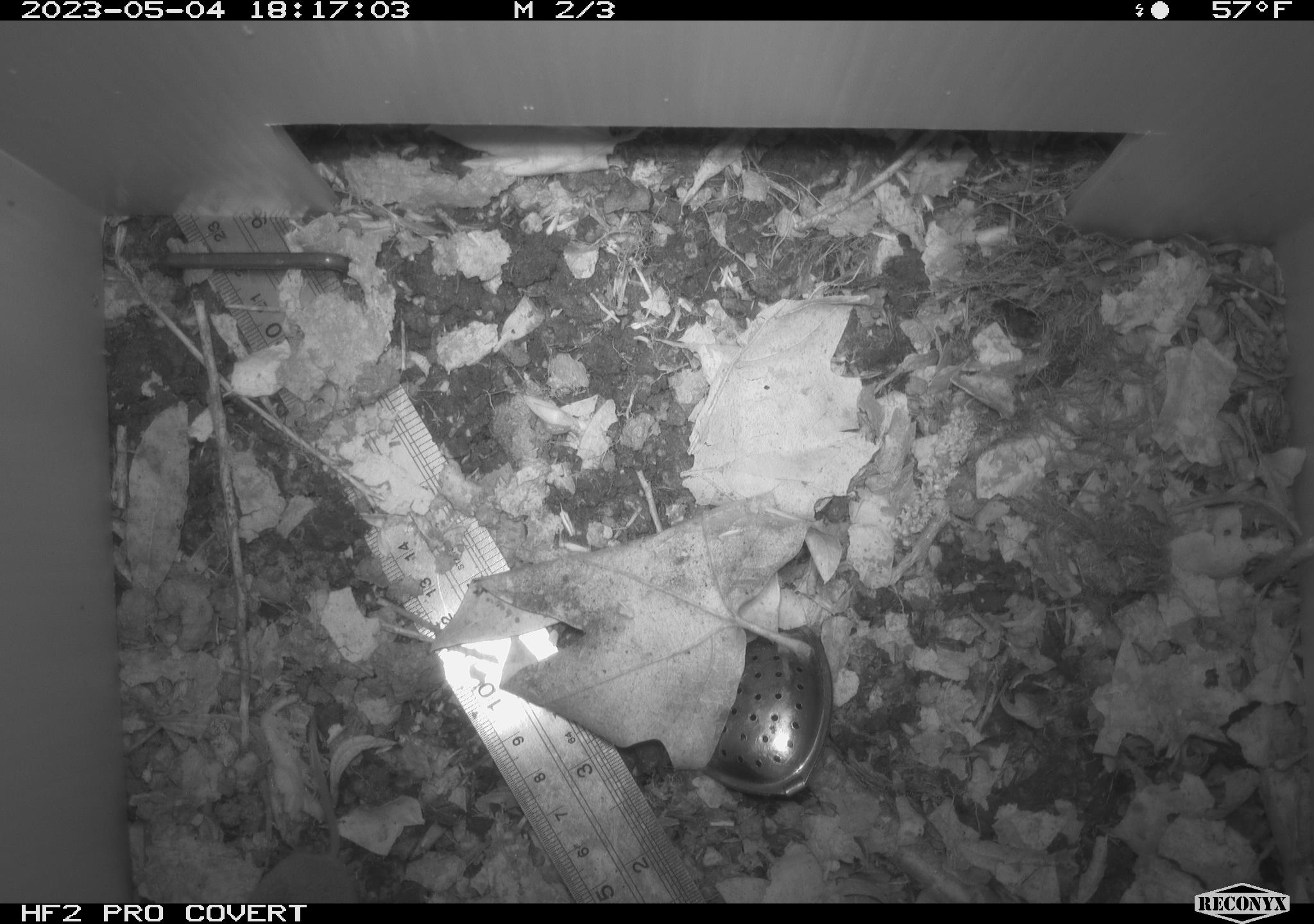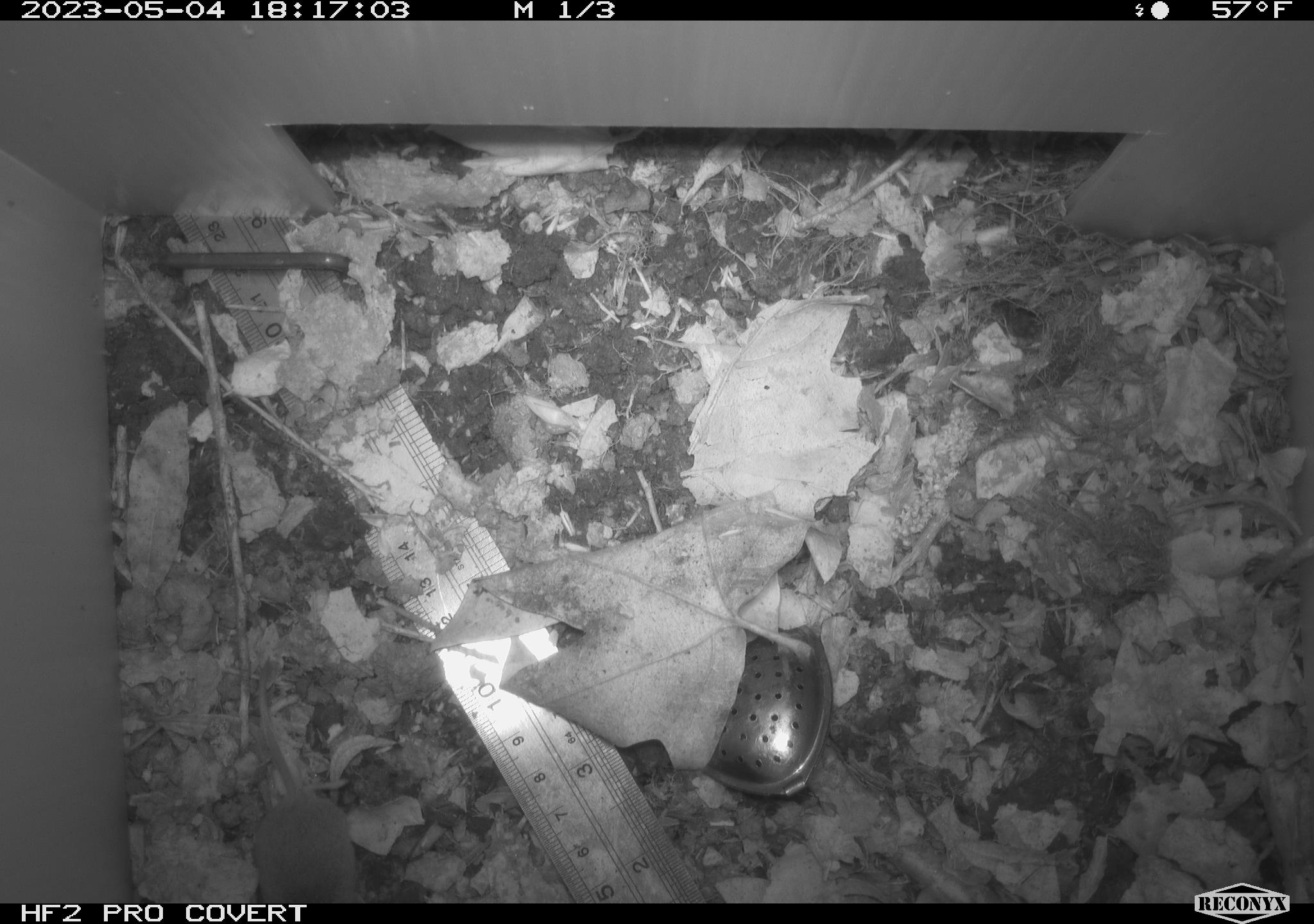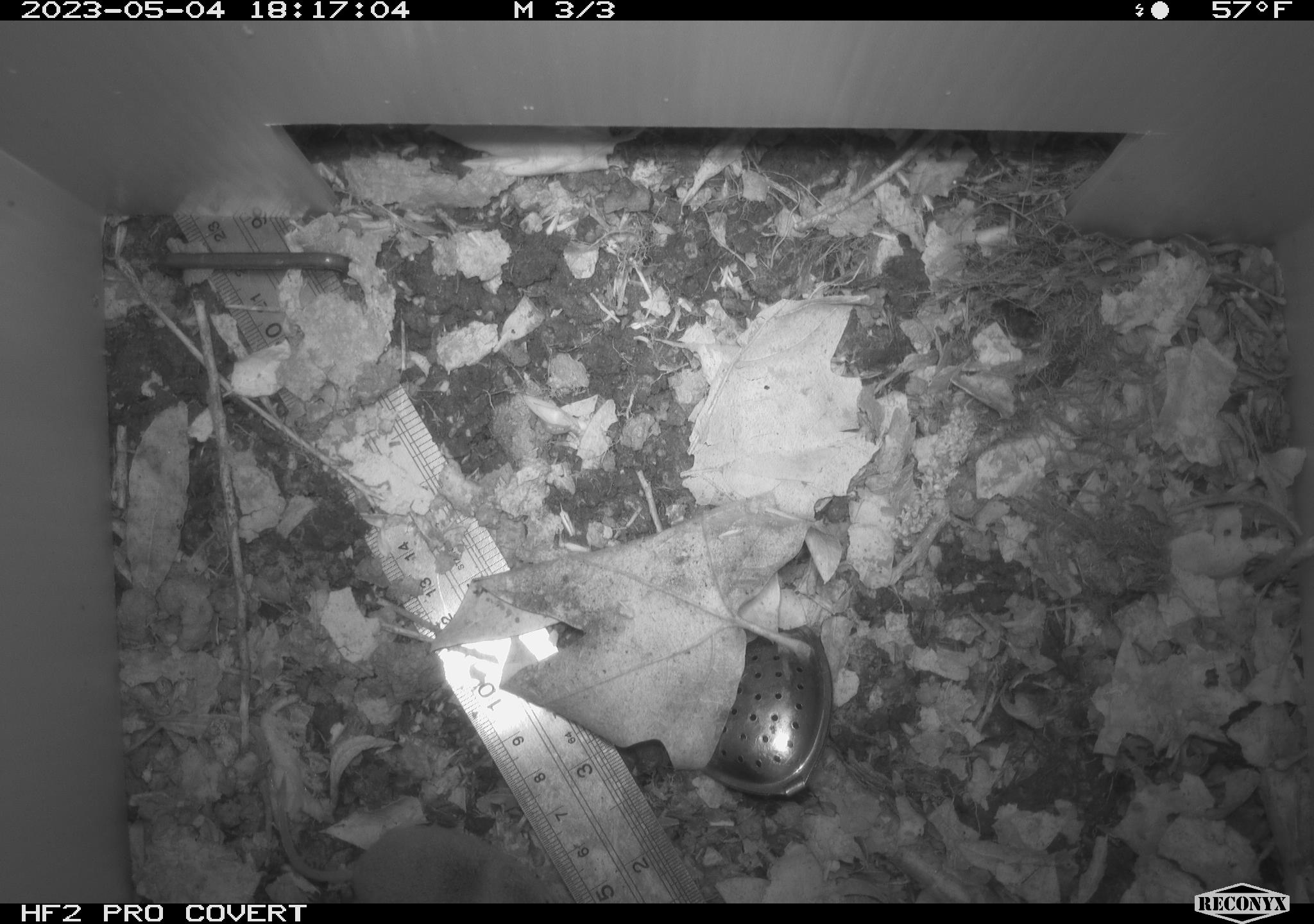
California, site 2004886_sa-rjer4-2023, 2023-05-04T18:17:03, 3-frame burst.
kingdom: Animalia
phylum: Chordata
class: Mammalia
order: Eulipotyphla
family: Soricidae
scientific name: Soricidae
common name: shrews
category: soricidae family